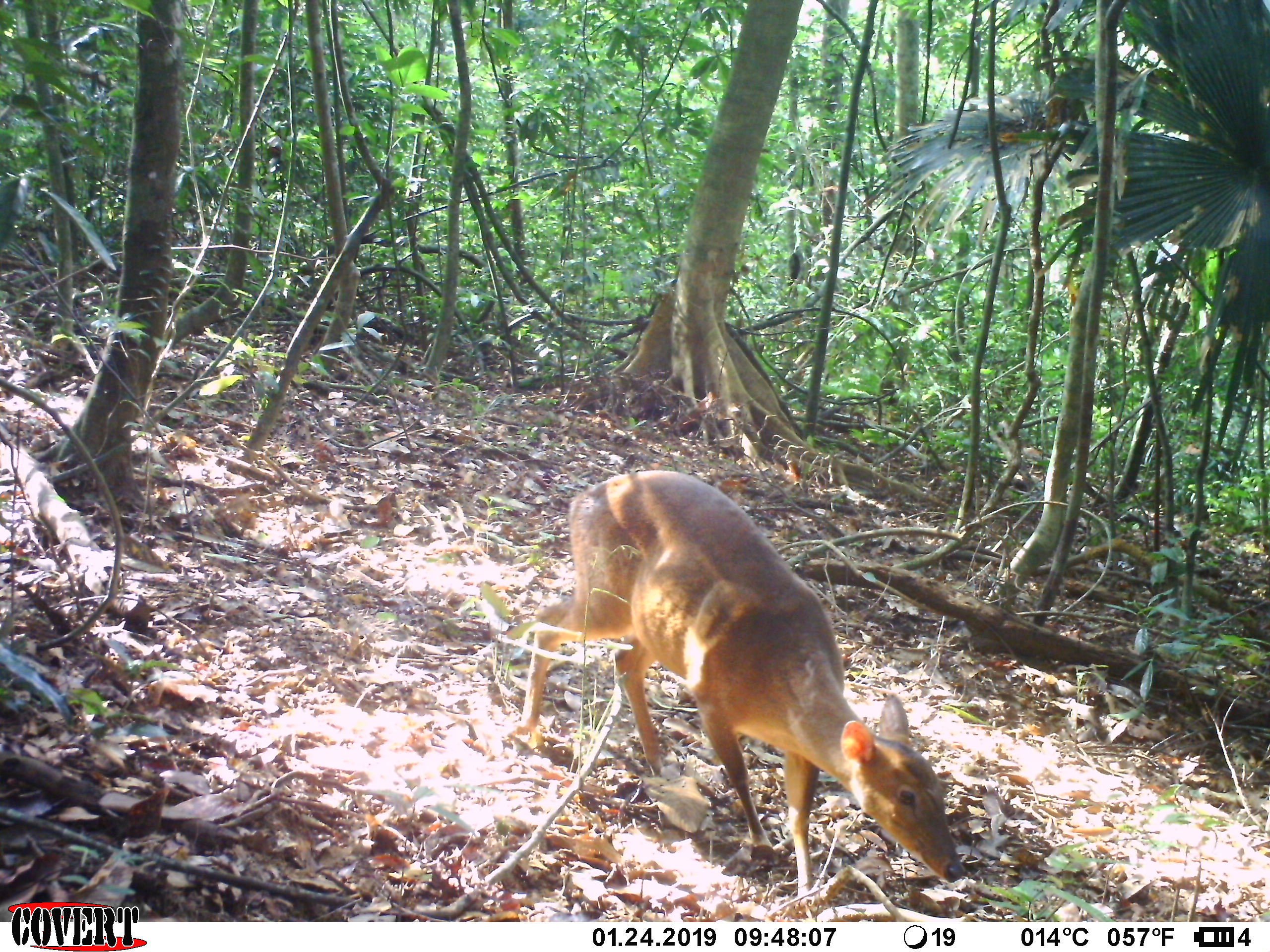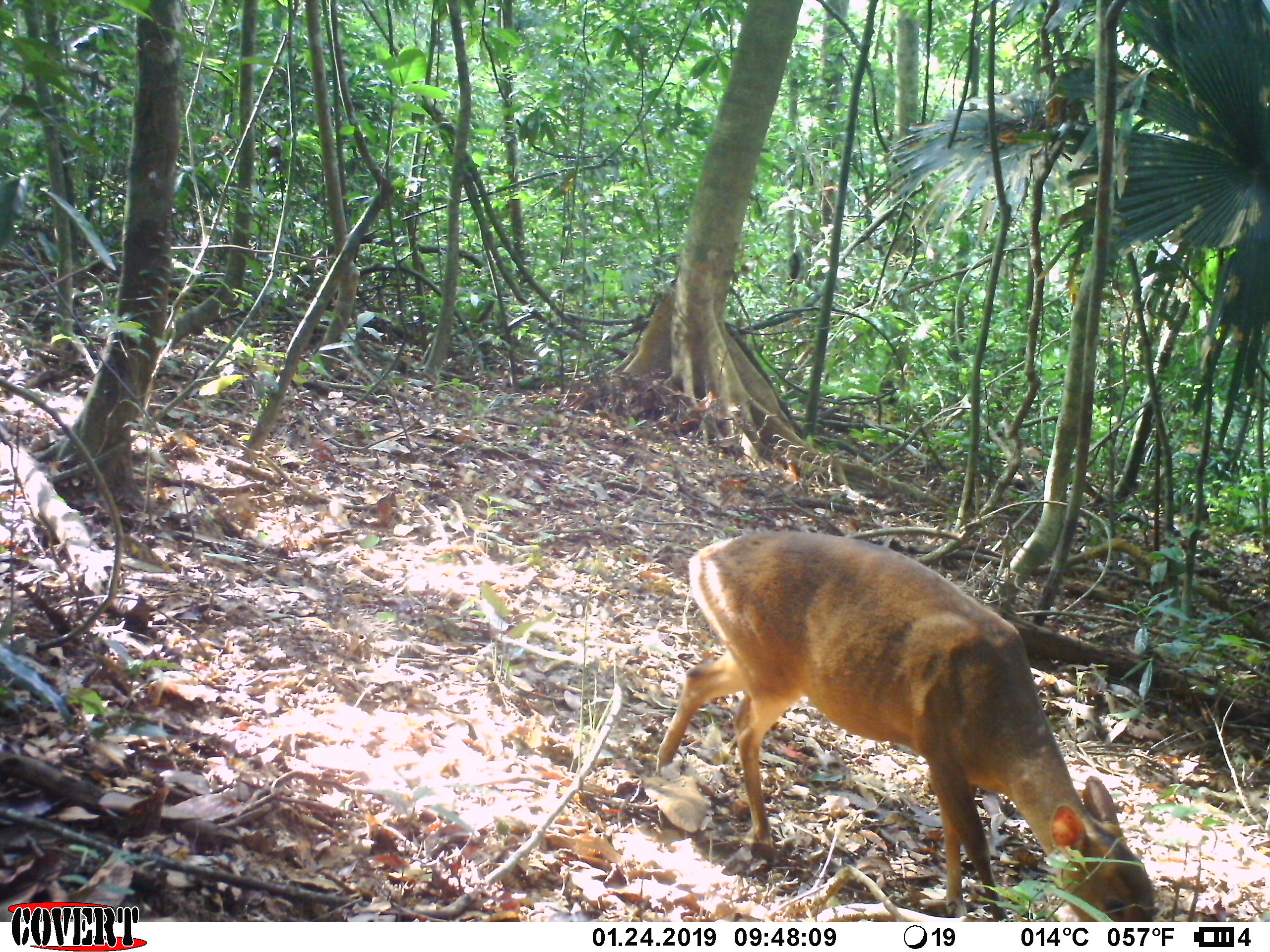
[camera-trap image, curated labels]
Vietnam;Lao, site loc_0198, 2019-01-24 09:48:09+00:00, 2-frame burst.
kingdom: Animalia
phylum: Chordata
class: Mammalia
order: Artiodactyla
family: Cervidae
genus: Muntiacus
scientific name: Muntiacus vuquangensis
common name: large-antlered muntjac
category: large antlered muntjac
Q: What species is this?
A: Large antlered muntjac (large-antlered muntjac) (Muntiacus vuquangensis).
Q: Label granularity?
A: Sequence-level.